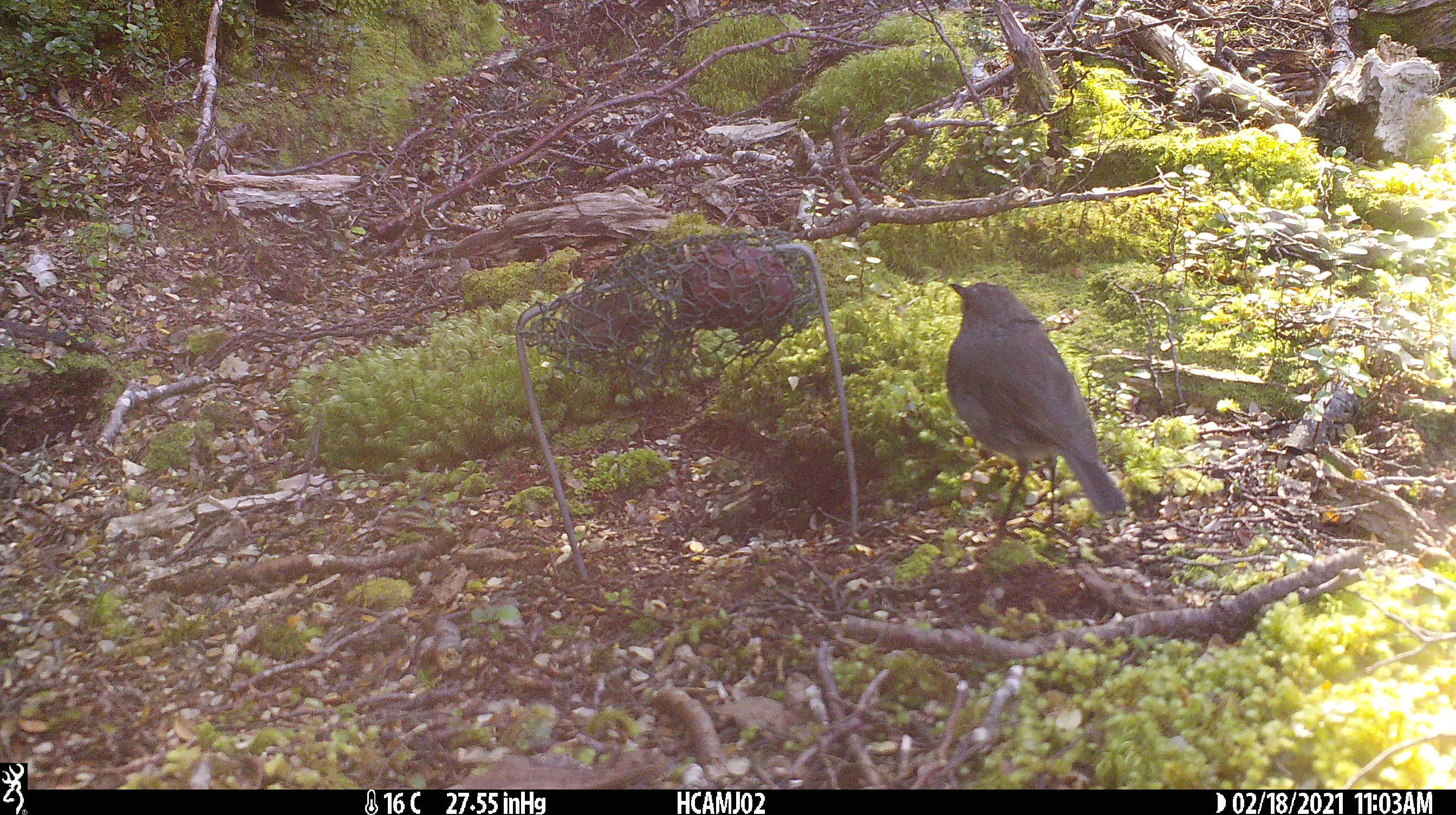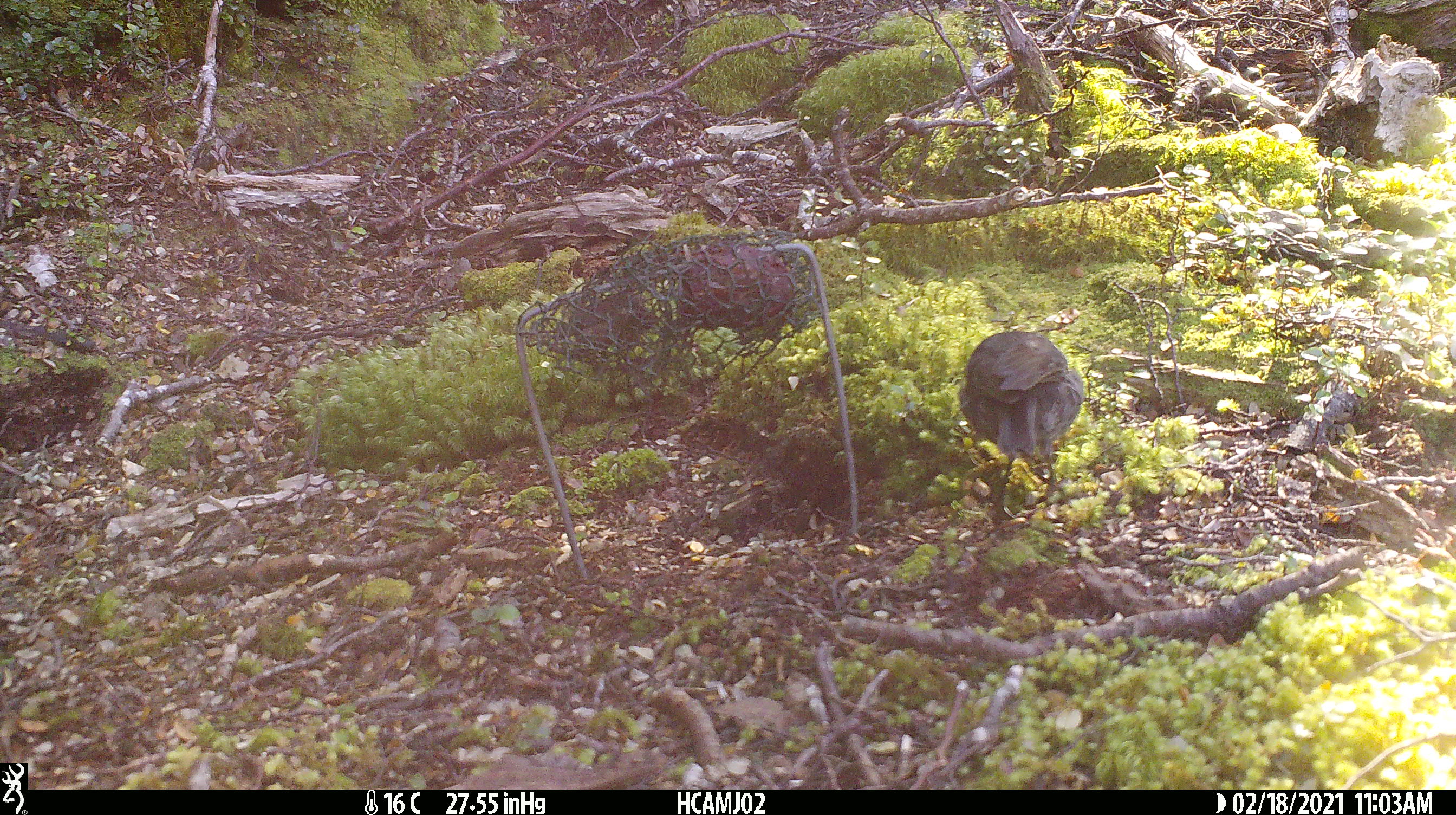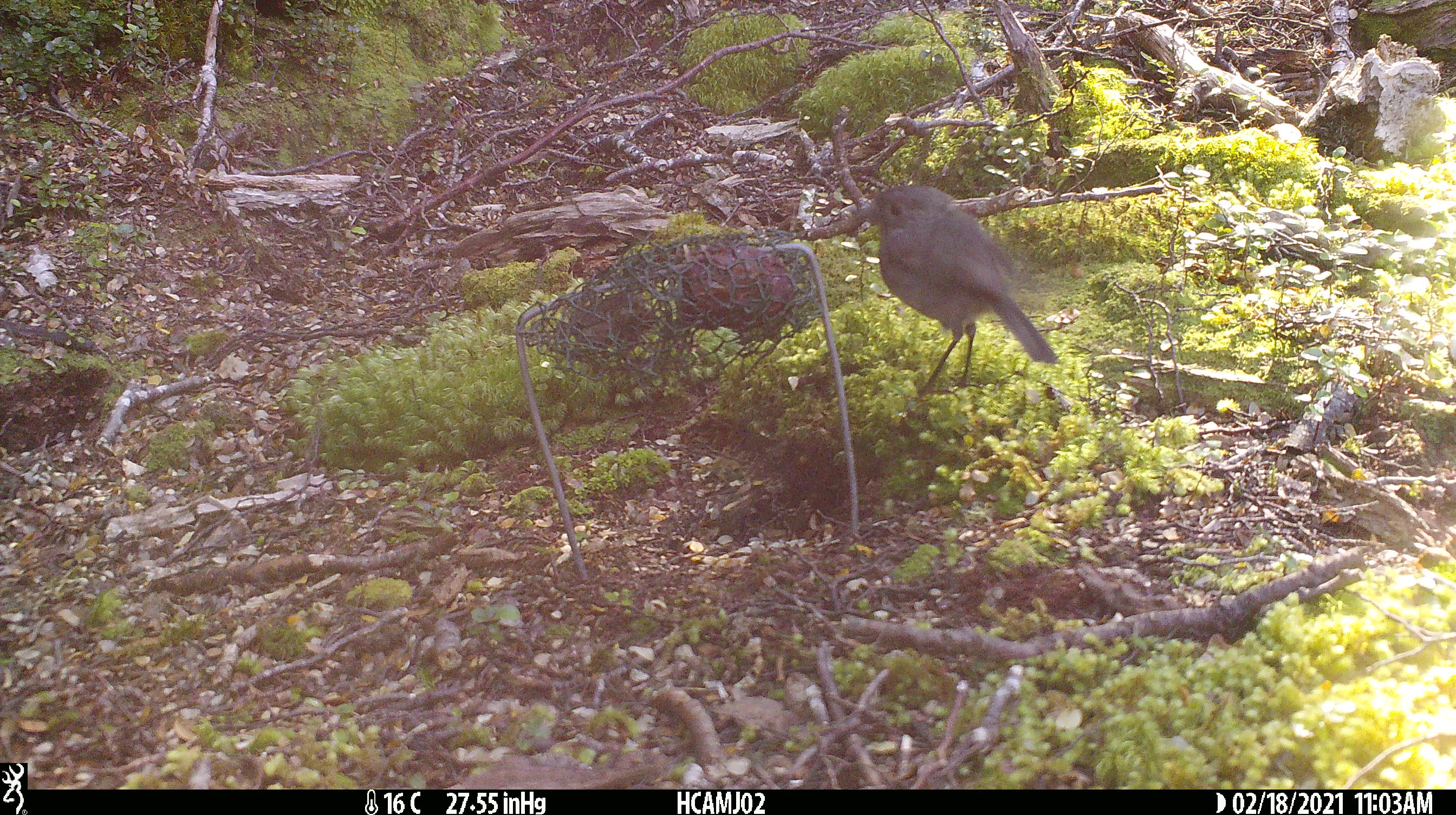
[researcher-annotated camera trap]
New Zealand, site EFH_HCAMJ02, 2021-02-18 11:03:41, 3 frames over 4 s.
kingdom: Animalia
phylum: Chordata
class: Aves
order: Passeriformes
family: Petroicidae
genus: Petroica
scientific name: Petroica australis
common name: new zealand robin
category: robin